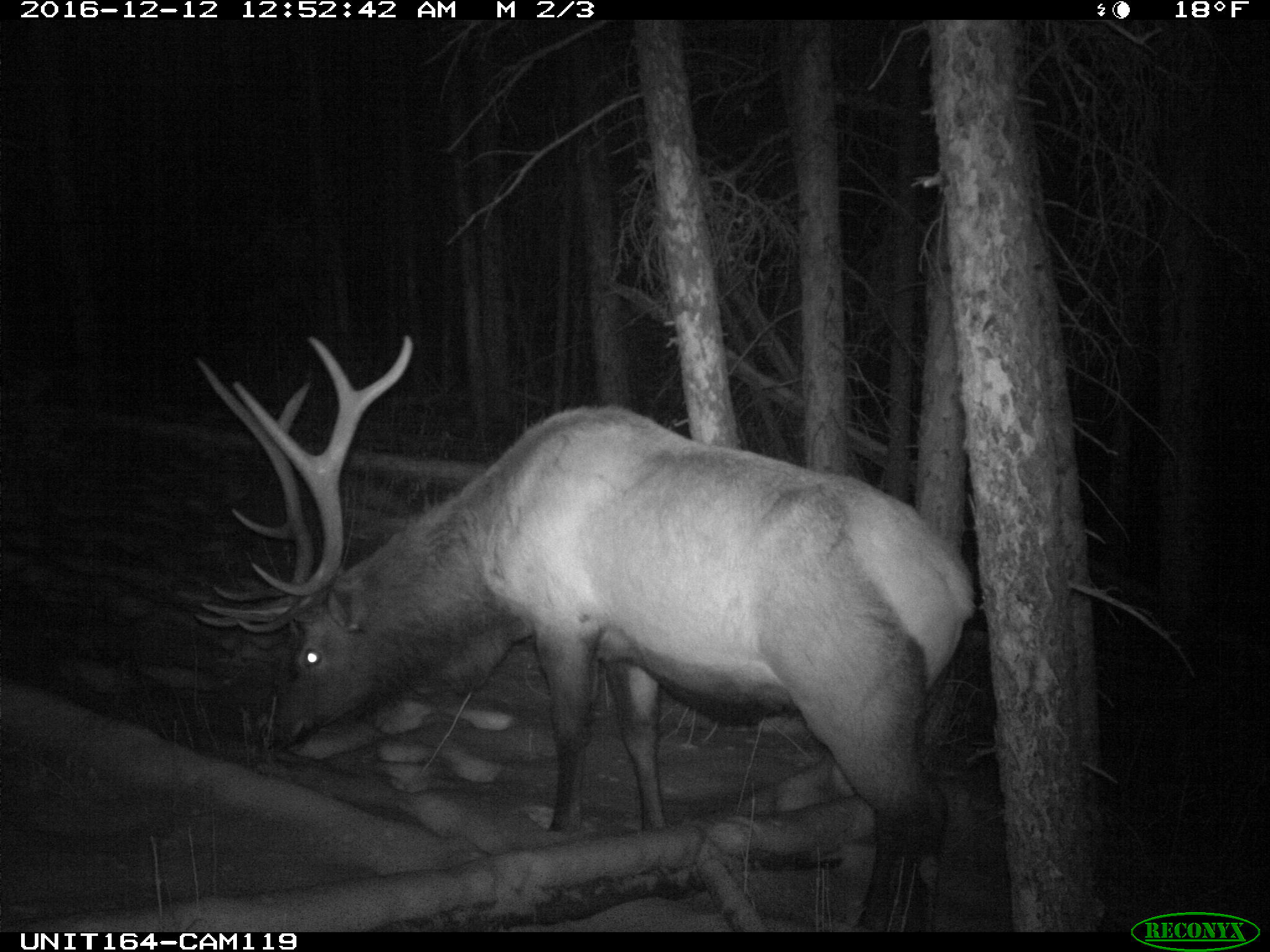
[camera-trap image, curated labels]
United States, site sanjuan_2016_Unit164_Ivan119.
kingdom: Animalia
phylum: Chordata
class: Mammalia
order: Artiodactyla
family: Cervidae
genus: Cervus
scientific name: Cervus elaphus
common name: red deer